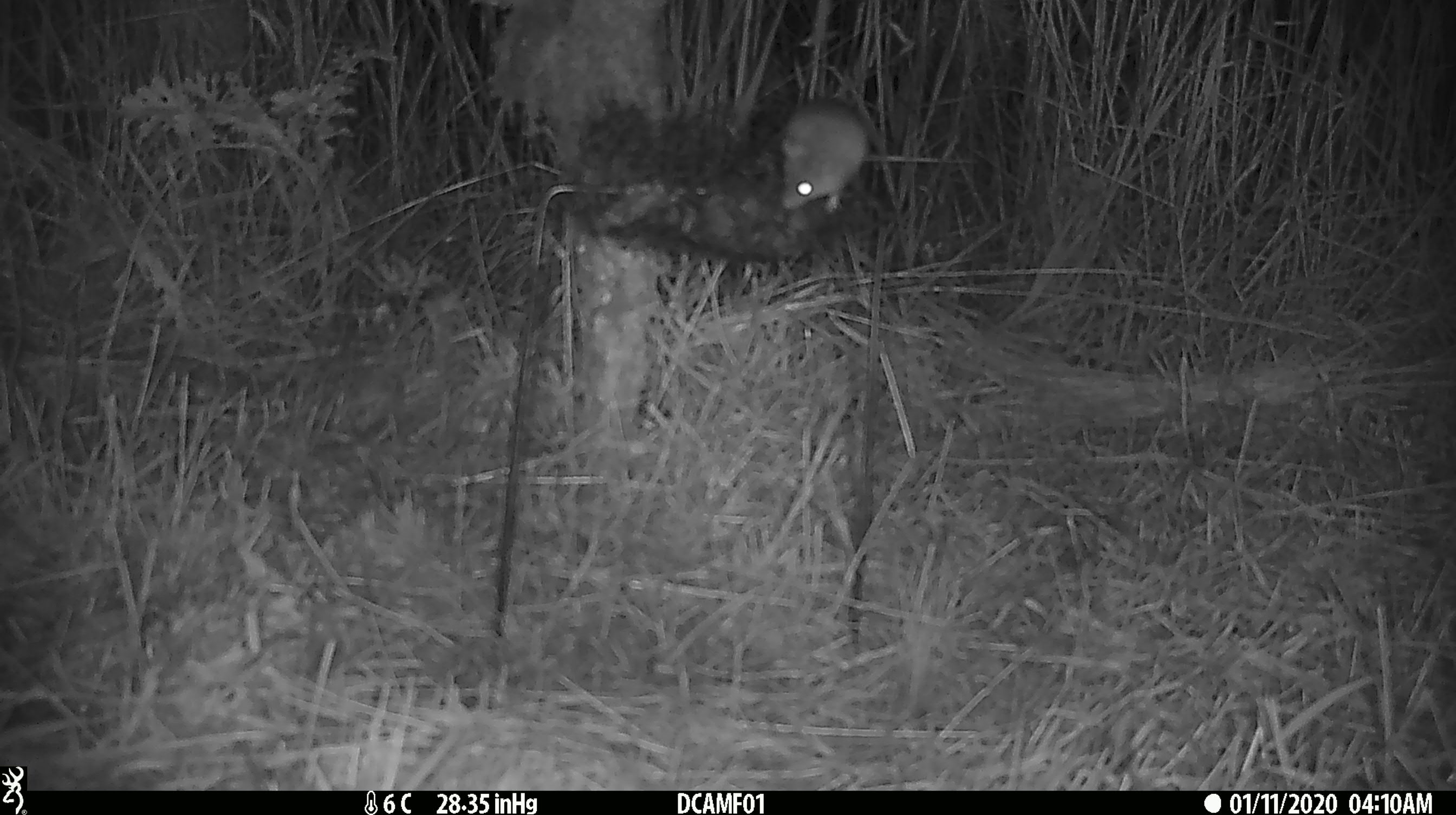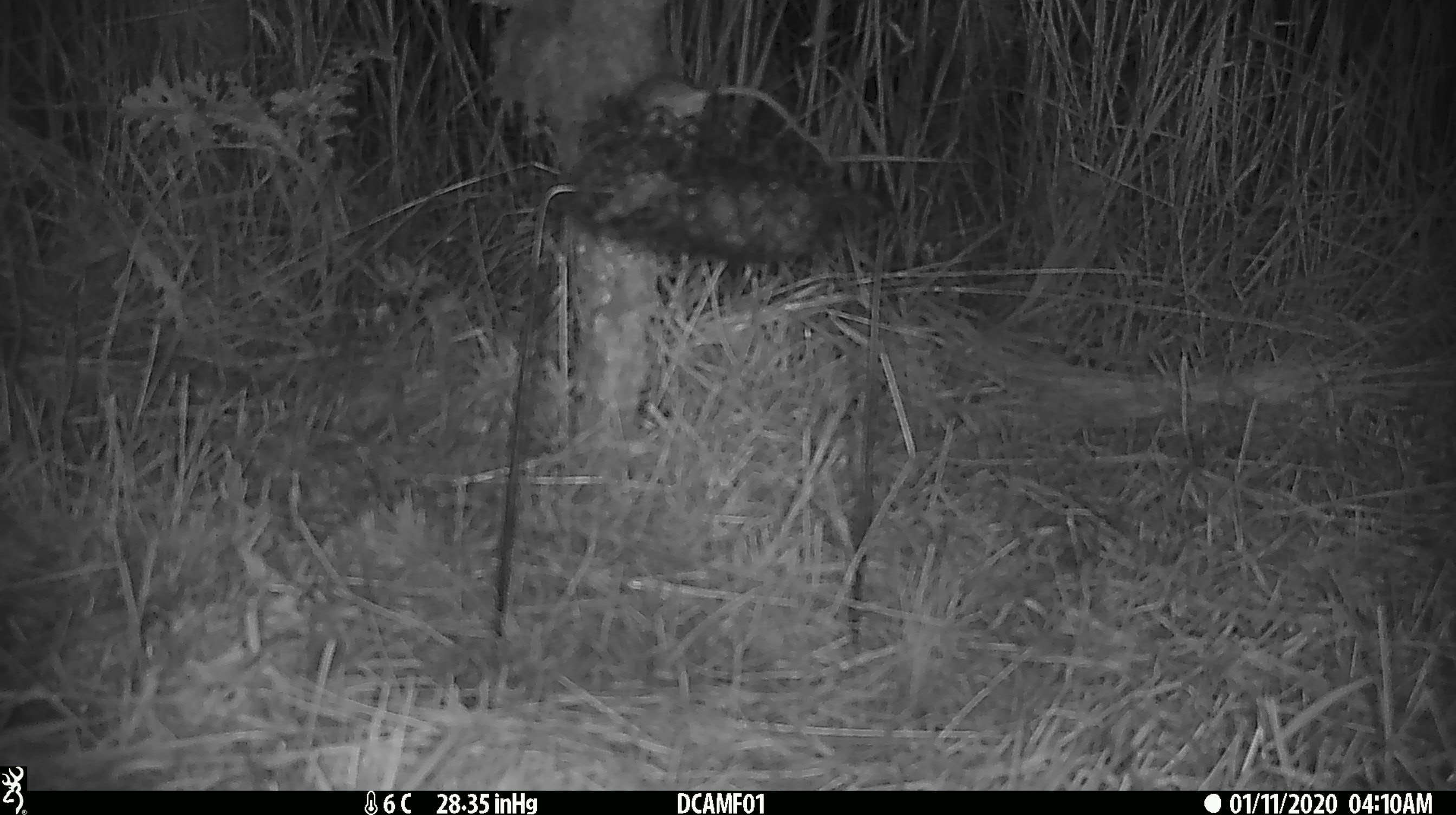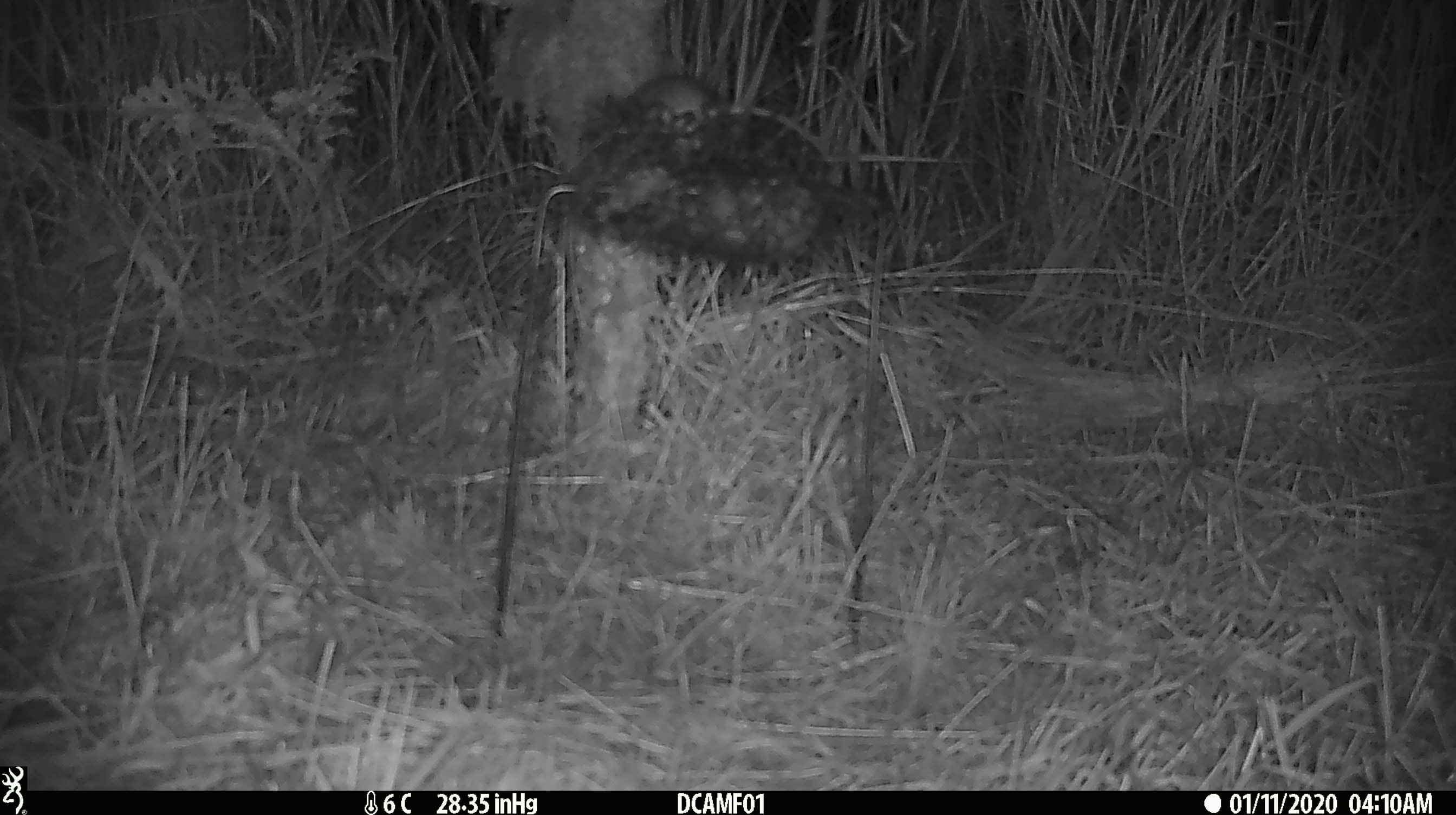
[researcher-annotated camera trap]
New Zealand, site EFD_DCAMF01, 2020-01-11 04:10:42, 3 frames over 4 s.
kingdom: Animalia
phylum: Chordata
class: Mammalia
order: Rodentia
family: Muridae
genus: Mus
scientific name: Mus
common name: mouse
Mouse (Mus).